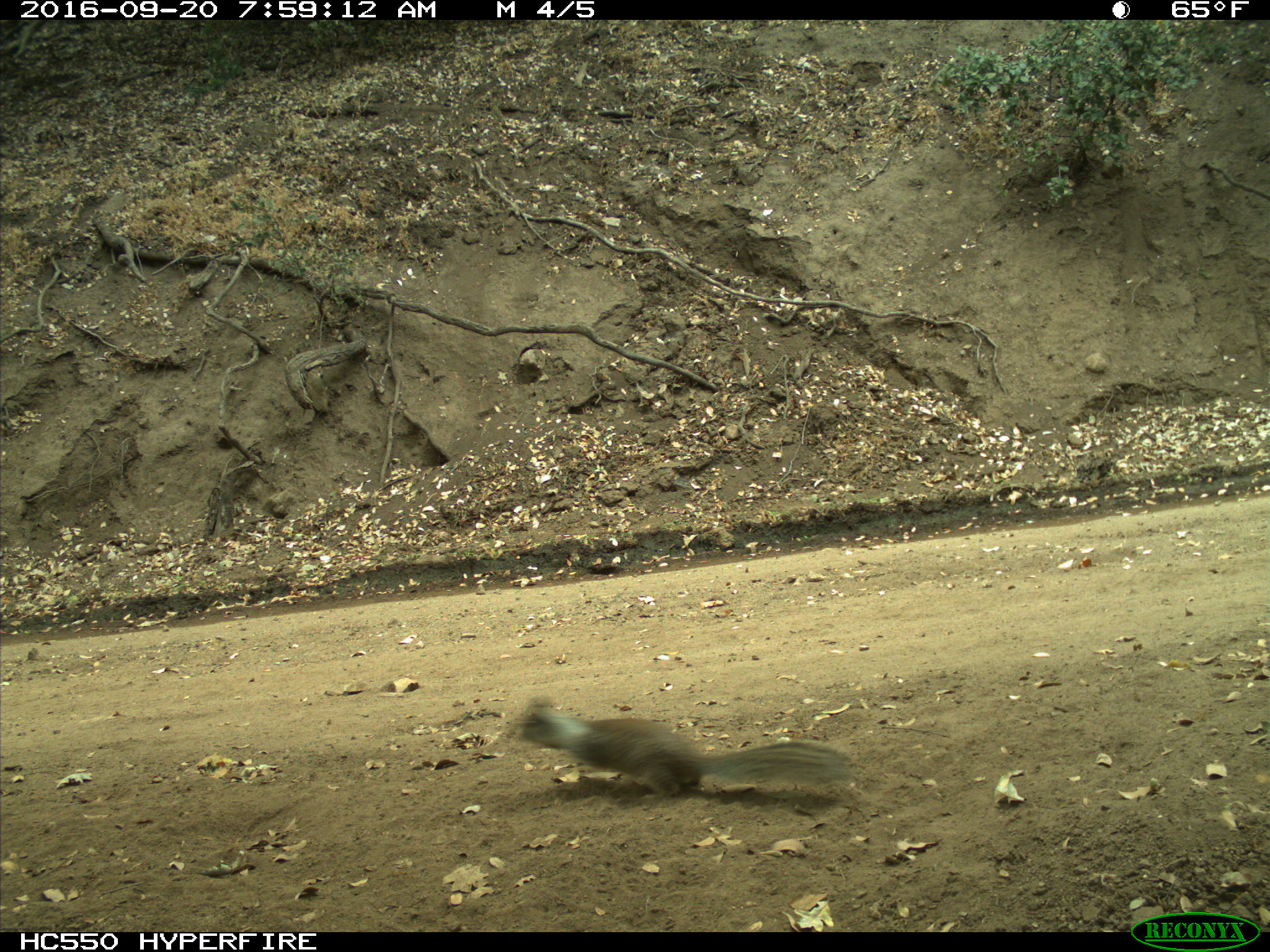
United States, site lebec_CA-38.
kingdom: Animalia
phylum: Chordata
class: Mammalia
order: Rodentia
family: Sciuridae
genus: Otospermophilus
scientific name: Otospermophilus beecheyi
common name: california ground squirrel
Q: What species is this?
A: Otospermophilus beecheyi (california ground squirrel).